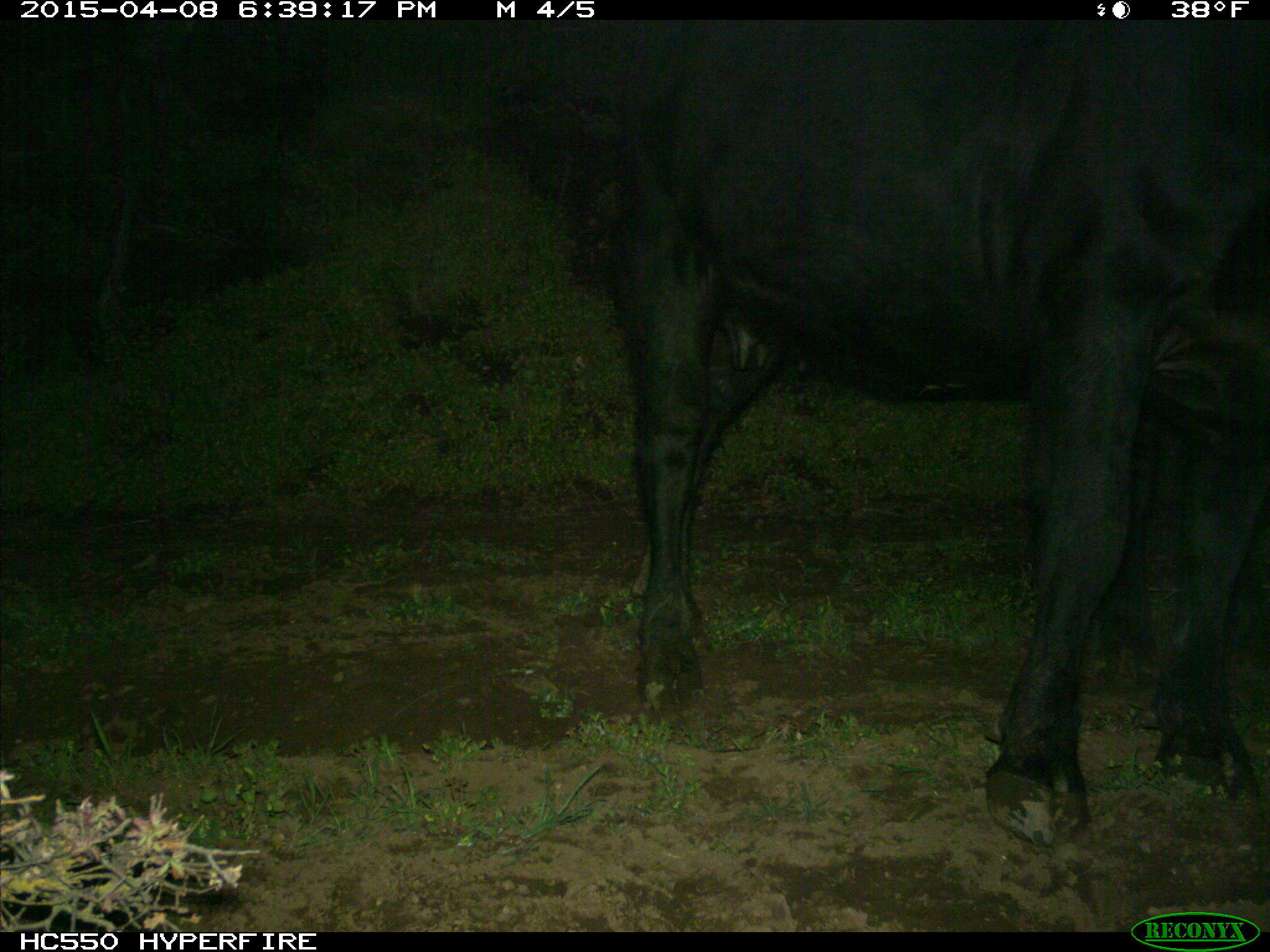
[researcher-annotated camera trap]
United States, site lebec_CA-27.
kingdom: Animalia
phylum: Chordata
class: Mammalia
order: Artiodactyla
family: Bovidae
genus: Bos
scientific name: Bos taurus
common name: domestic cow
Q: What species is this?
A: Bos taurus (domestic cow).